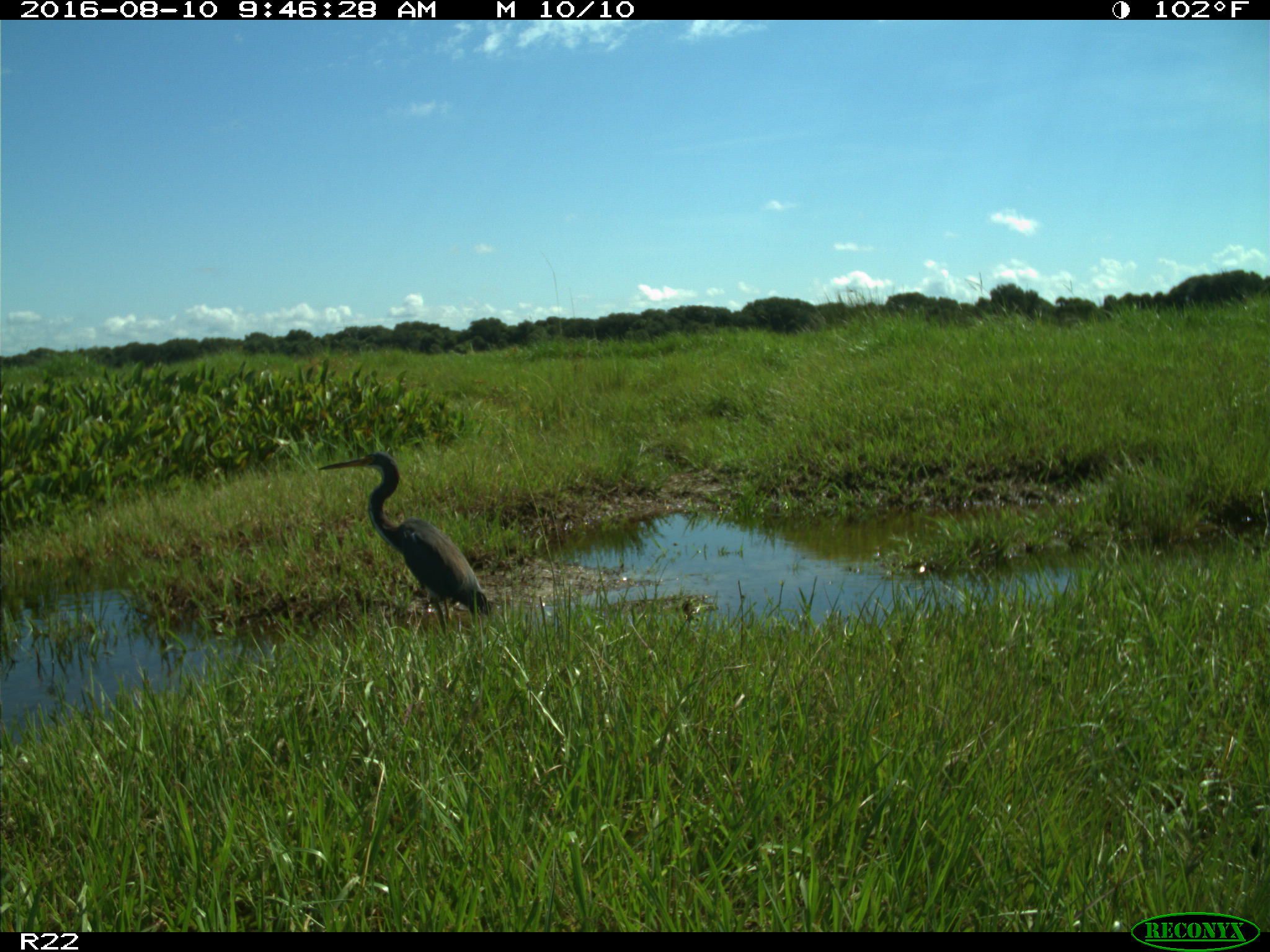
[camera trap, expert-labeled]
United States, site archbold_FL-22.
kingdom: Animalia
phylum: Chordata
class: Aves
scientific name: Aves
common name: birds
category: unidentified bird